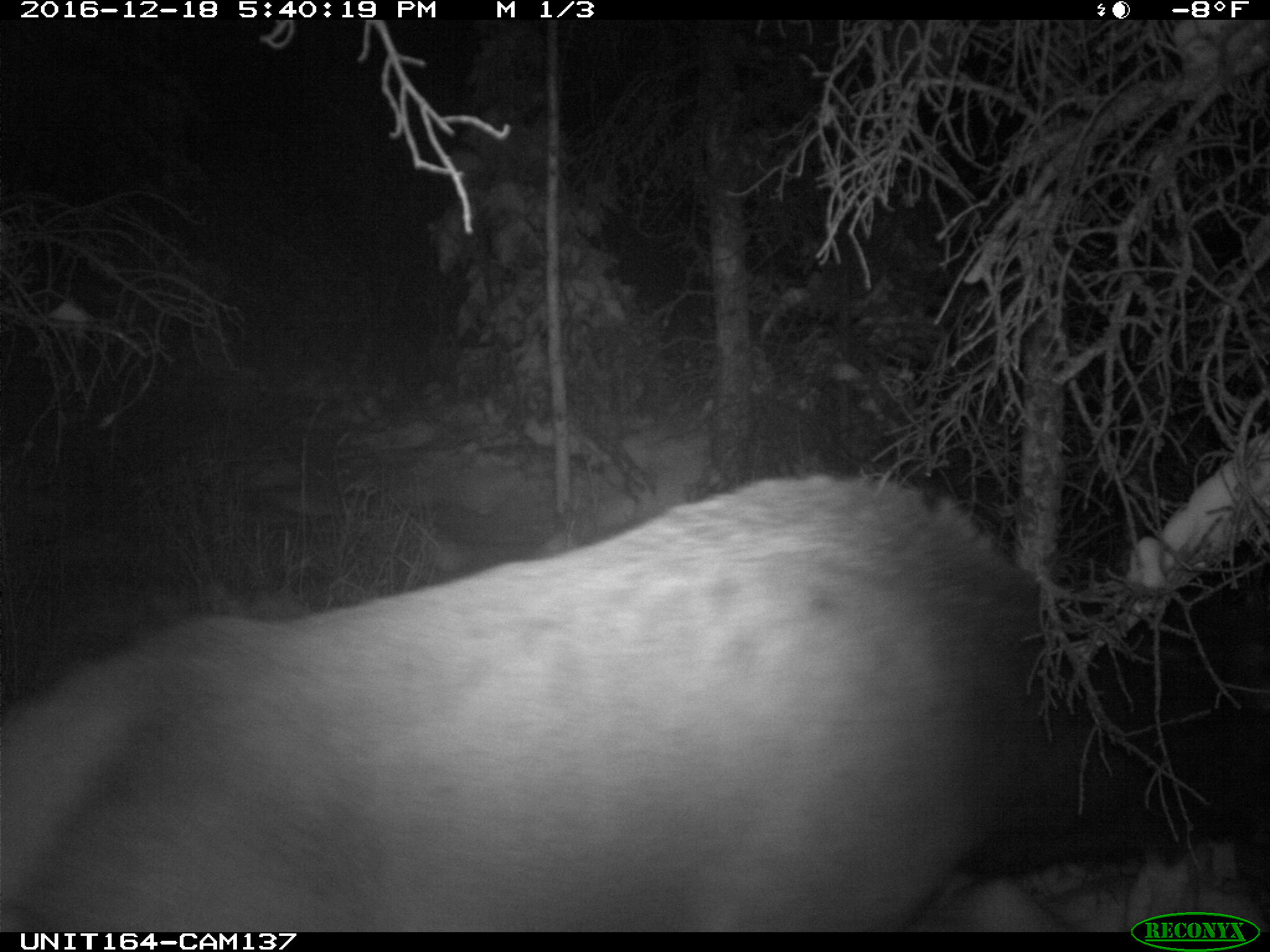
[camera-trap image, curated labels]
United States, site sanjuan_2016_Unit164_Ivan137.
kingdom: Animalia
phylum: Chordata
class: Mammalia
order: Artiodactyla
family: Cervidae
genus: Cervus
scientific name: Cervus elaphus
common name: red deer